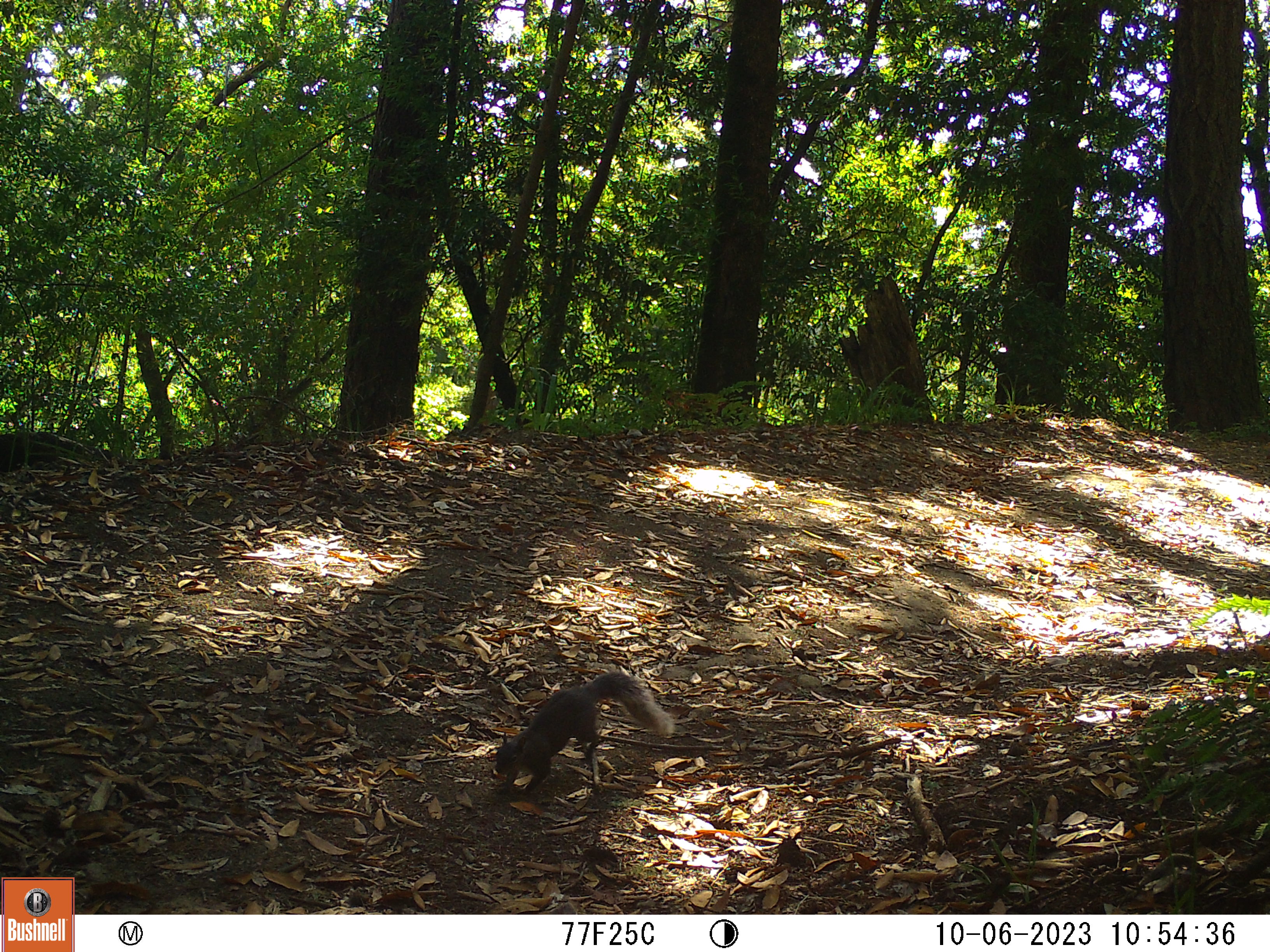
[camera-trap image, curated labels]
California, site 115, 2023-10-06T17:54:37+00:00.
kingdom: Animalia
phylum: Chordata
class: Mammalia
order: Rodentia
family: Sciuridae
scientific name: Sciuridae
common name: squirrel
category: unknown squirrel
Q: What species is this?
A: Unknown squirrel (squirrel) (Sciuridae).